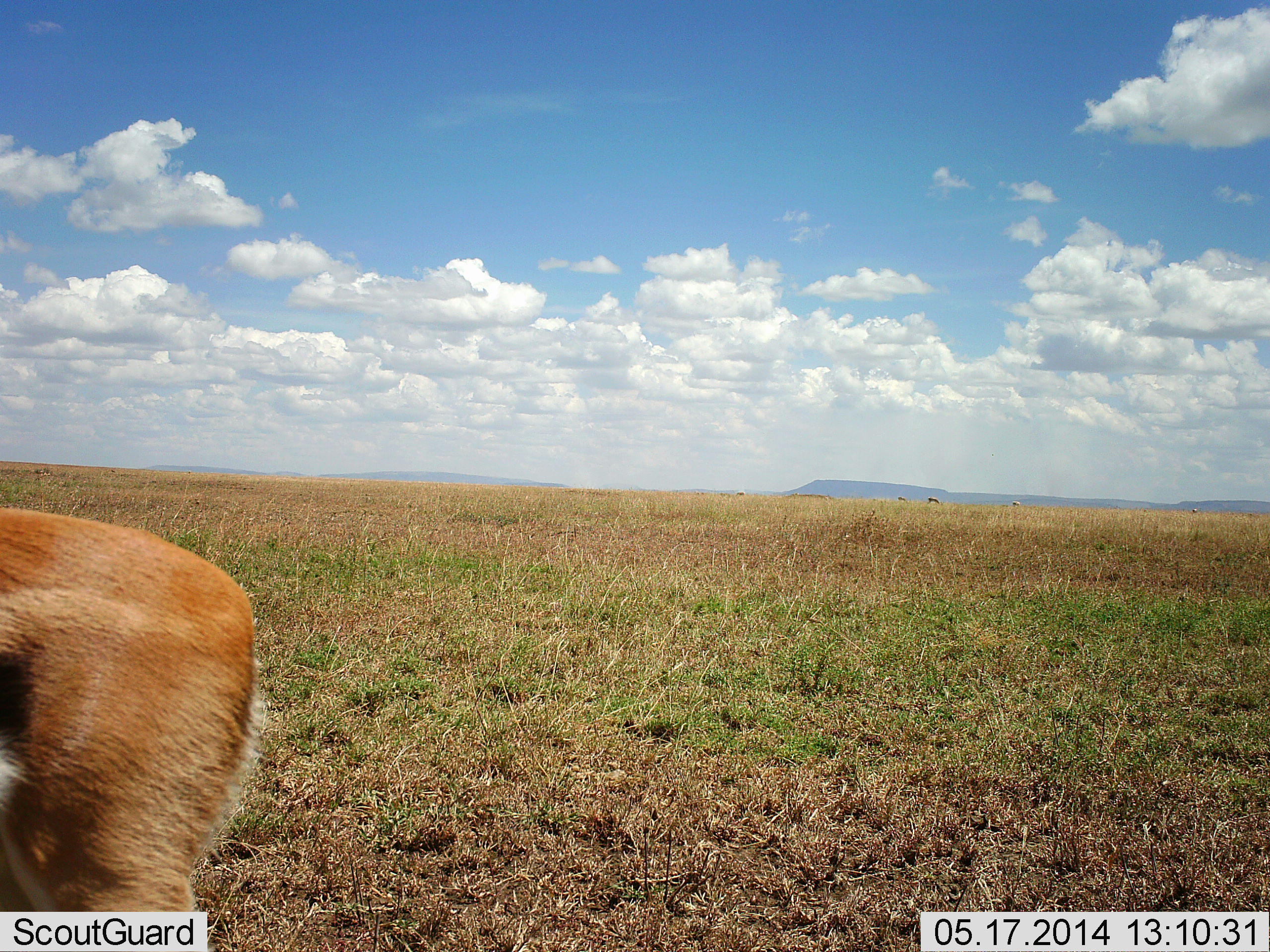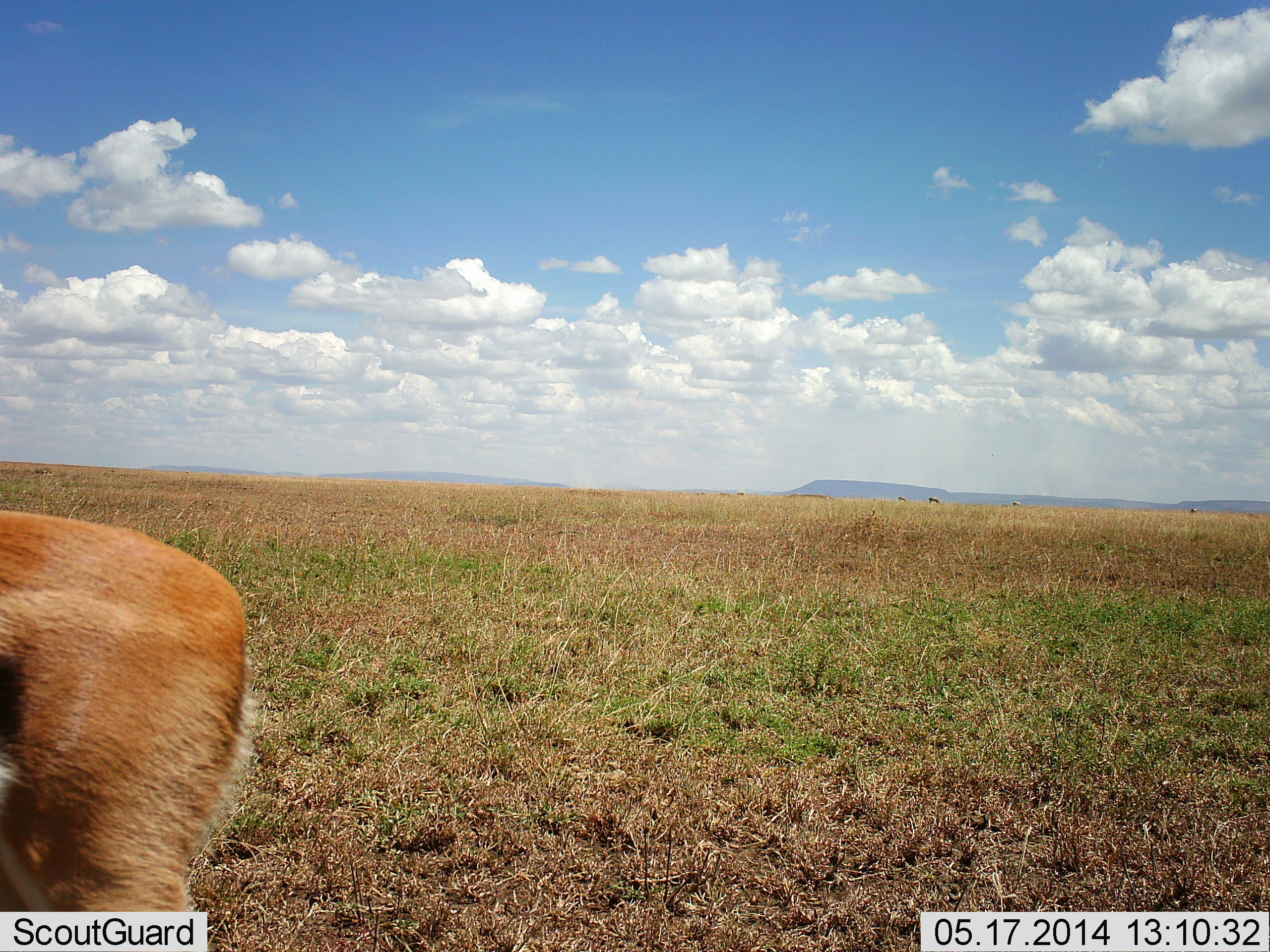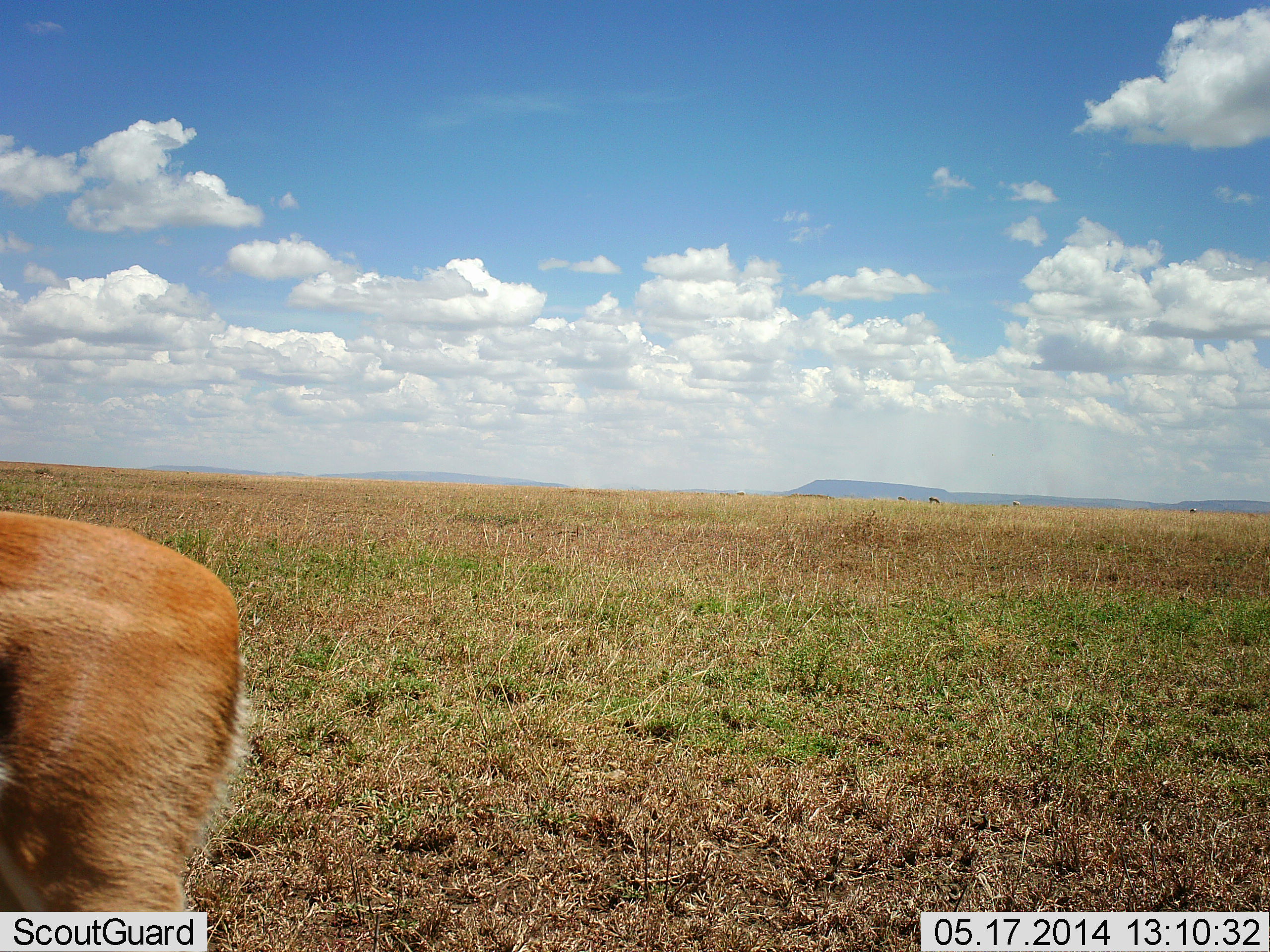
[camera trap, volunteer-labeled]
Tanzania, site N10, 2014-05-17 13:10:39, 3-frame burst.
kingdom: Animalia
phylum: Chordata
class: Mammalia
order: Artiodactyla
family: Bovidae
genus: Eudorcas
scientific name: Eudorcas thomsonii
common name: thomson's gazelle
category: gazellethomsons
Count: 1.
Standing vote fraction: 100%.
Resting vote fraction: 0%.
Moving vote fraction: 0%.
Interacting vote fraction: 0%.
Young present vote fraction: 0%.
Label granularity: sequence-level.